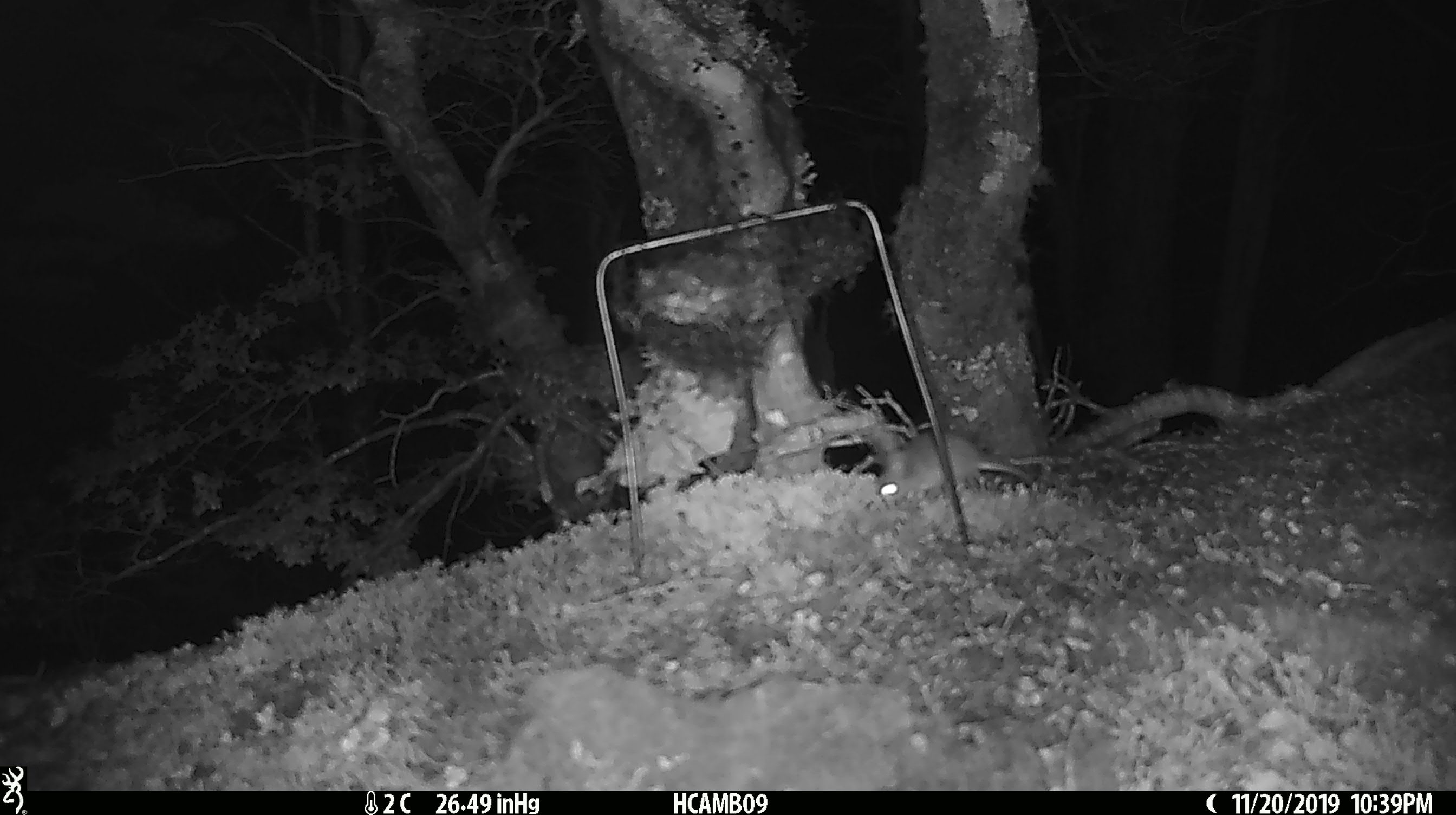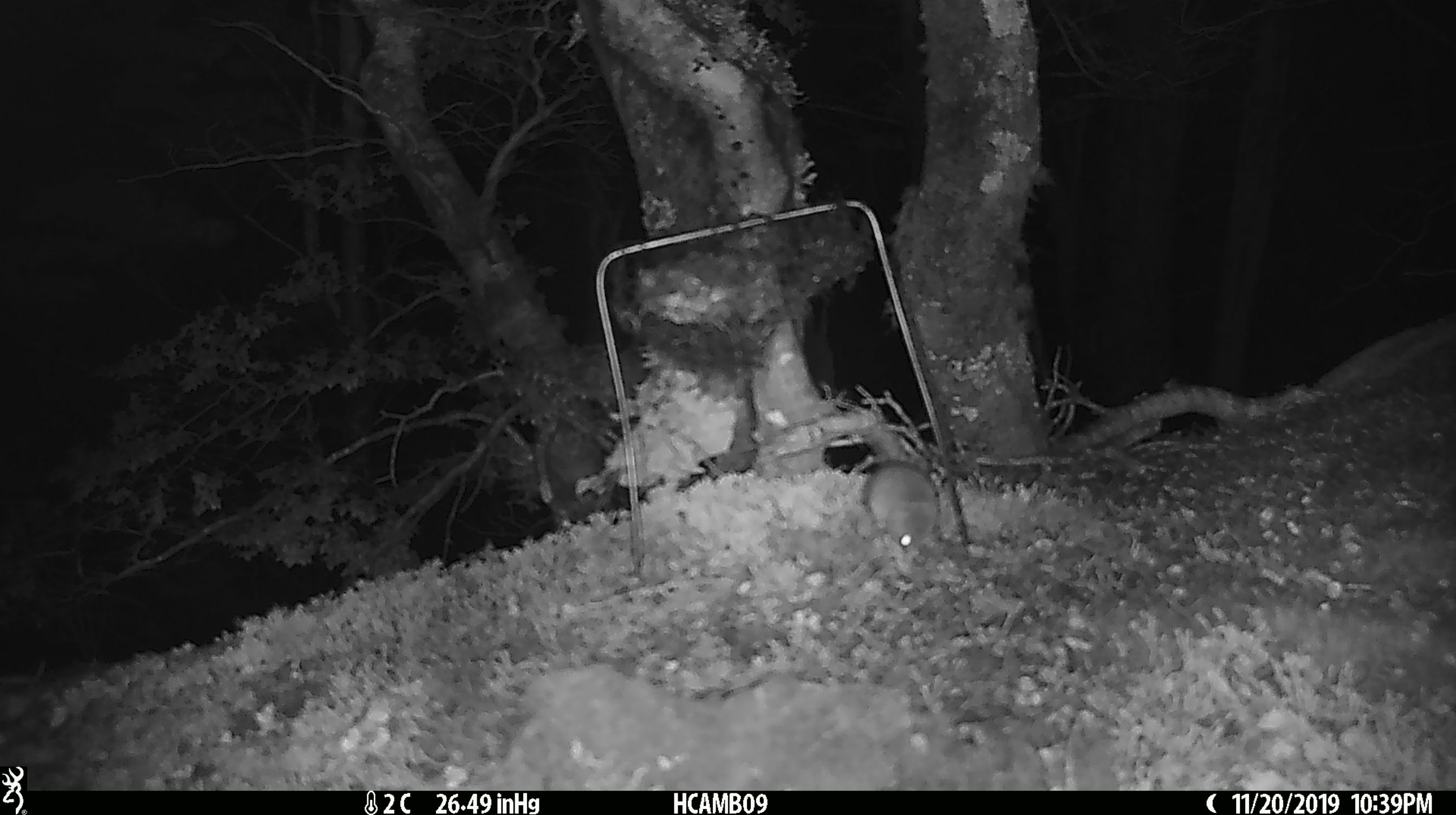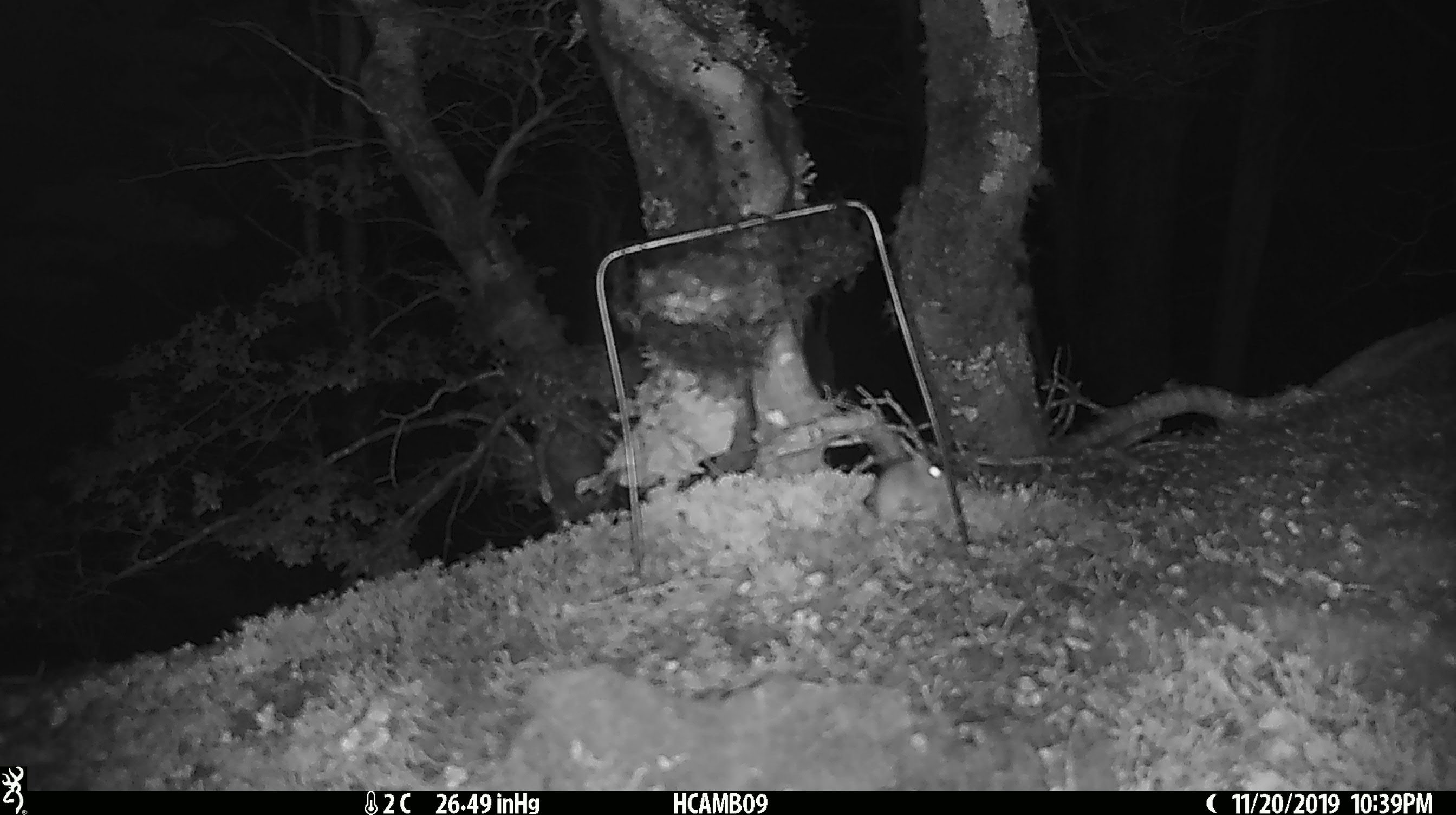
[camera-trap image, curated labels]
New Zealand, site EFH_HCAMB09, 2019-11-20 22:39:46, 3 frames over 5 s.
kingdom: Animalia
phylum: Chordata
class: Mammalia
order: Rodentia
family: Muridae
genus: Mus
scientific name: Mus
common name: mouse